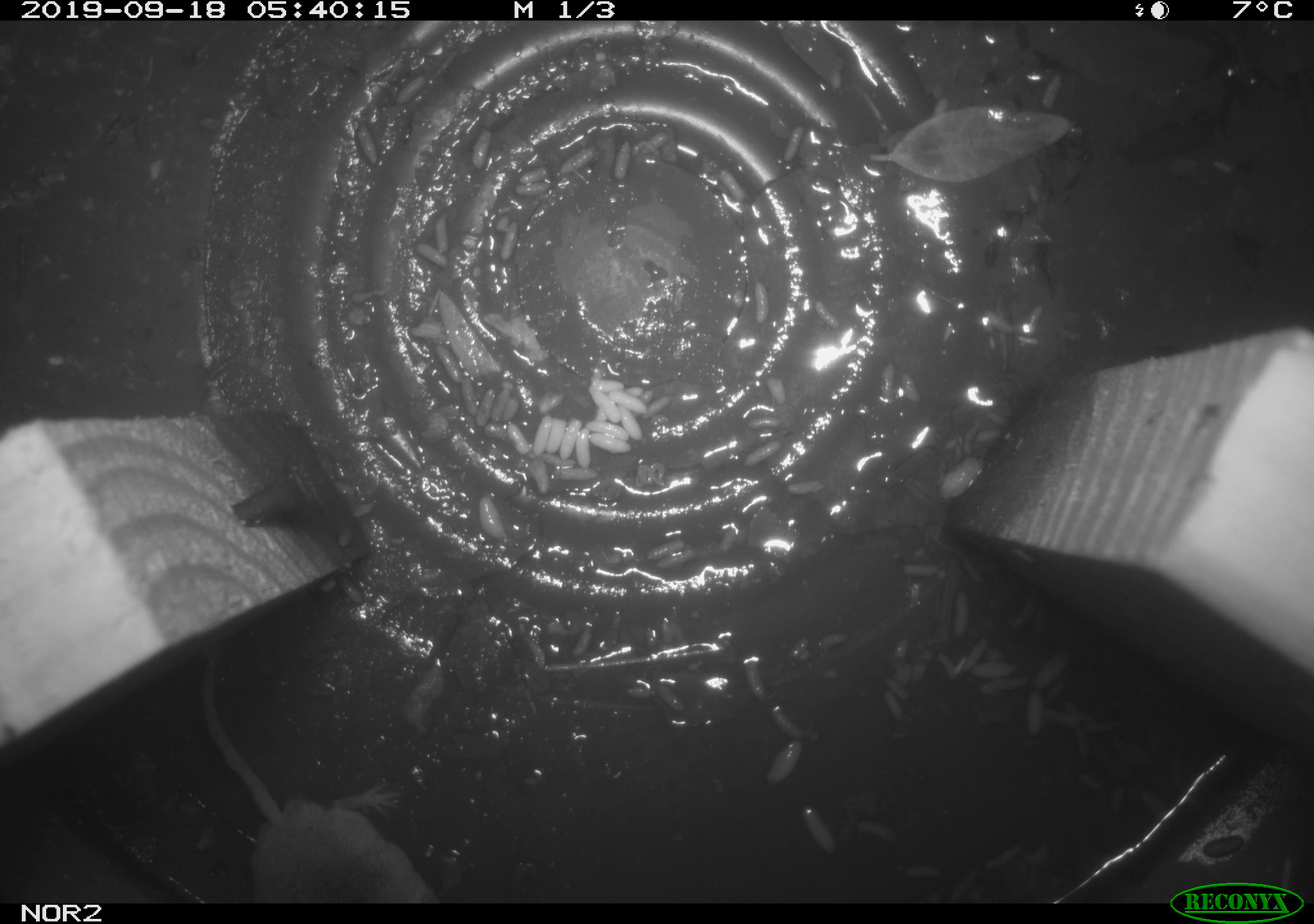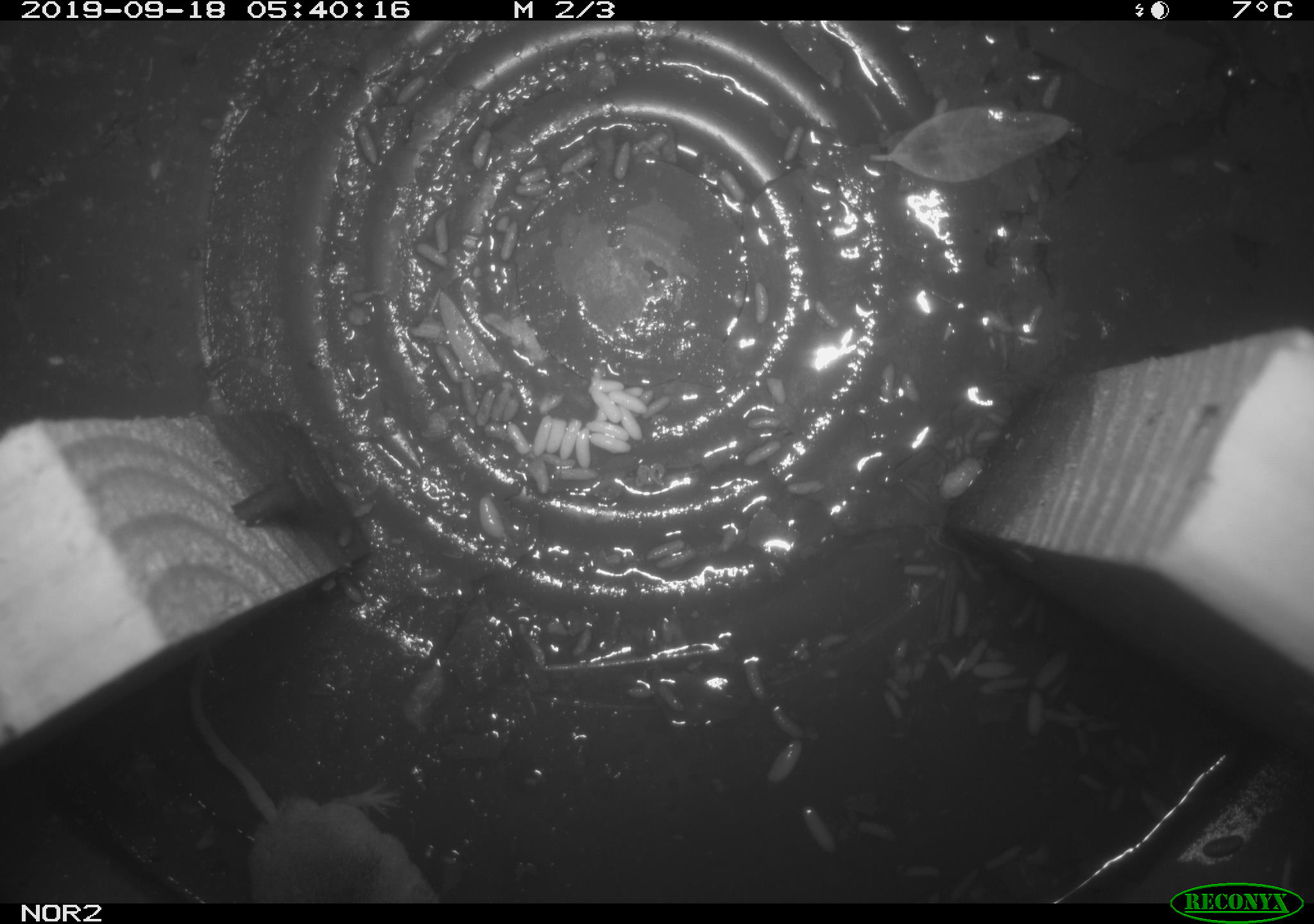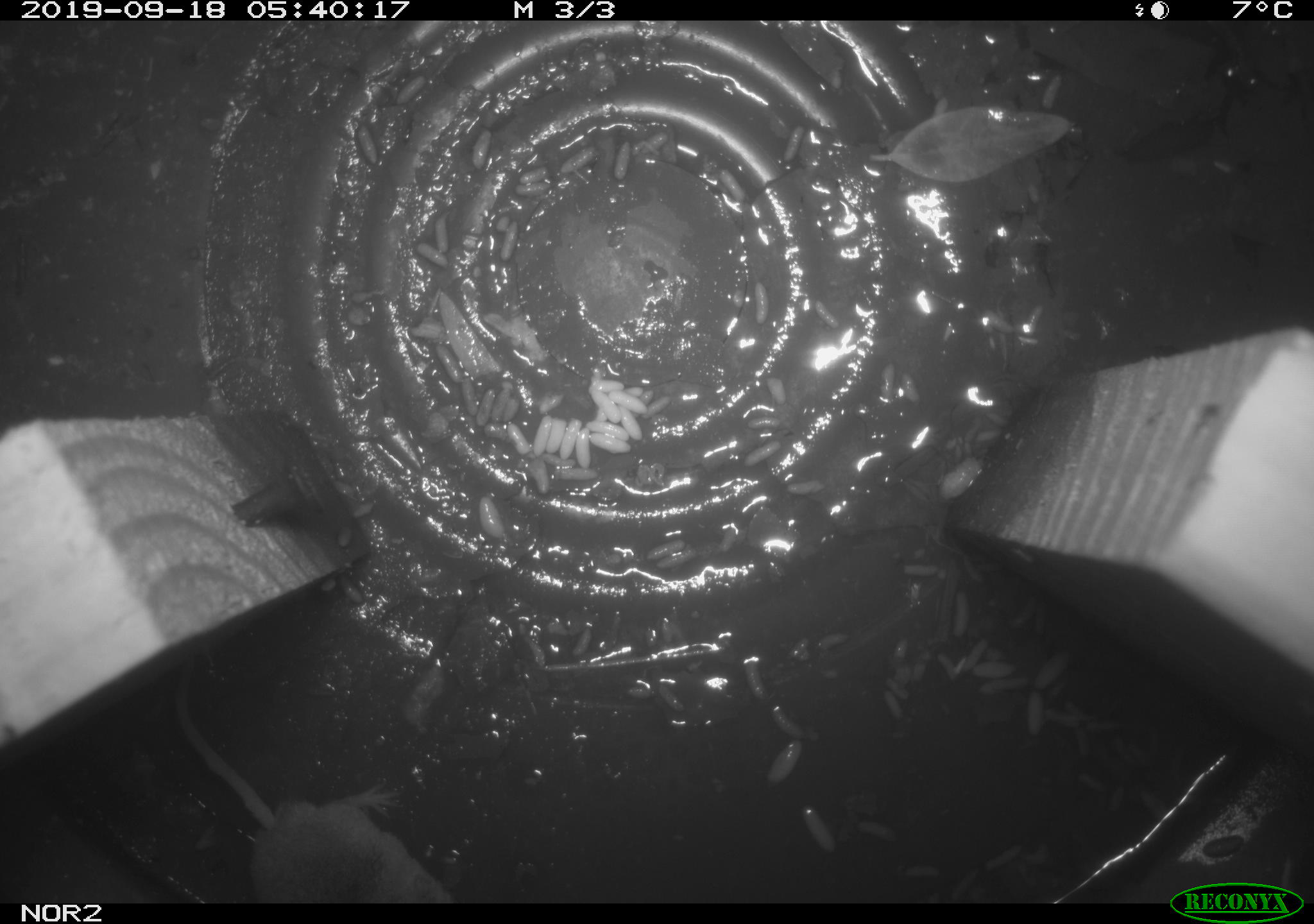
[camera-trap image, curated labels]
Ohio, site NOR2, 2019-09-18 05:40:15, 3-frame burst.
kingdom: Animalia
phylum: Chordata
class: Mammalia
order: Eulipotyphla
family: Soricidae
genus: Sorex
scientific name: Sorex cinereus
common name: masked shrew